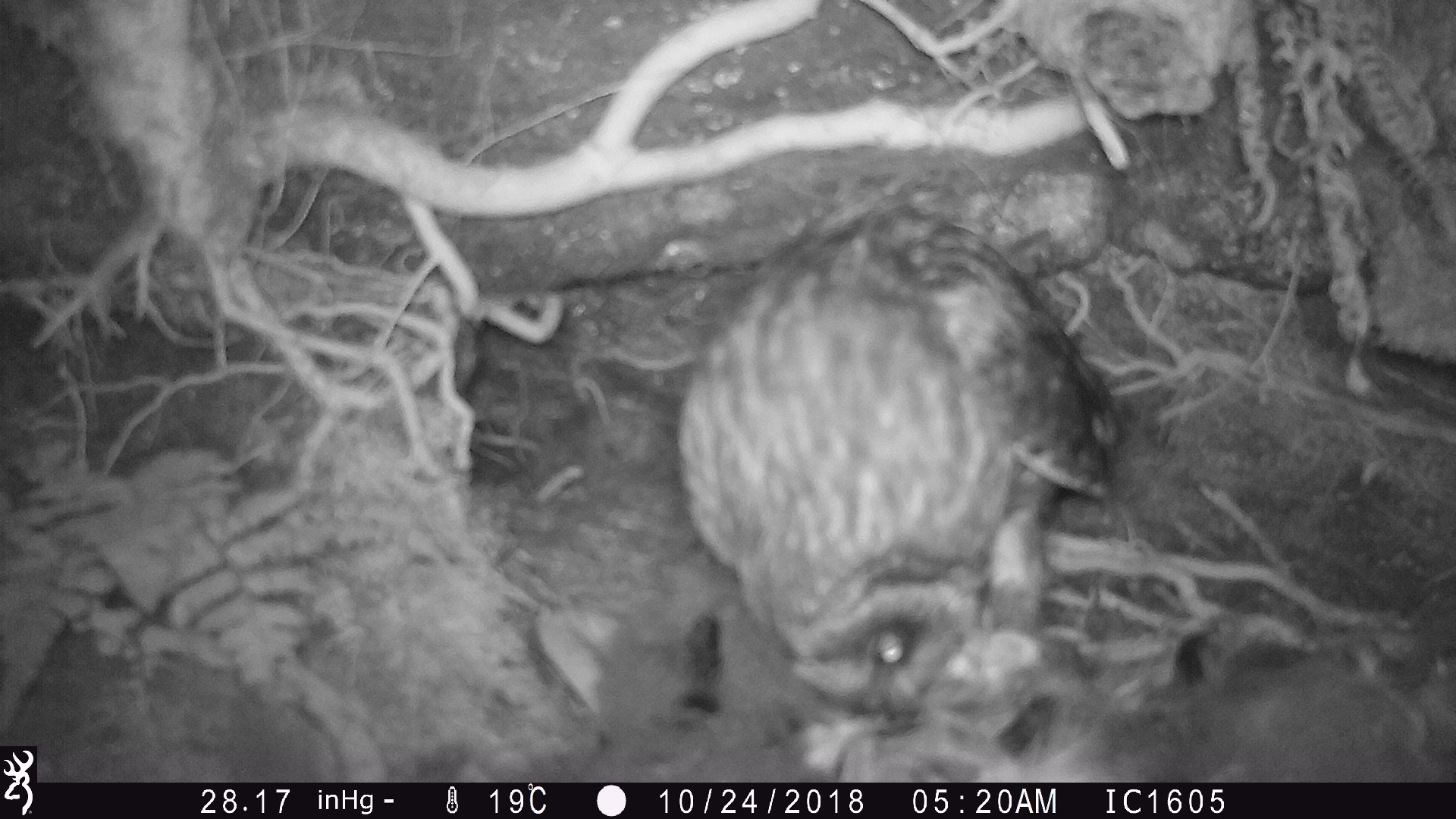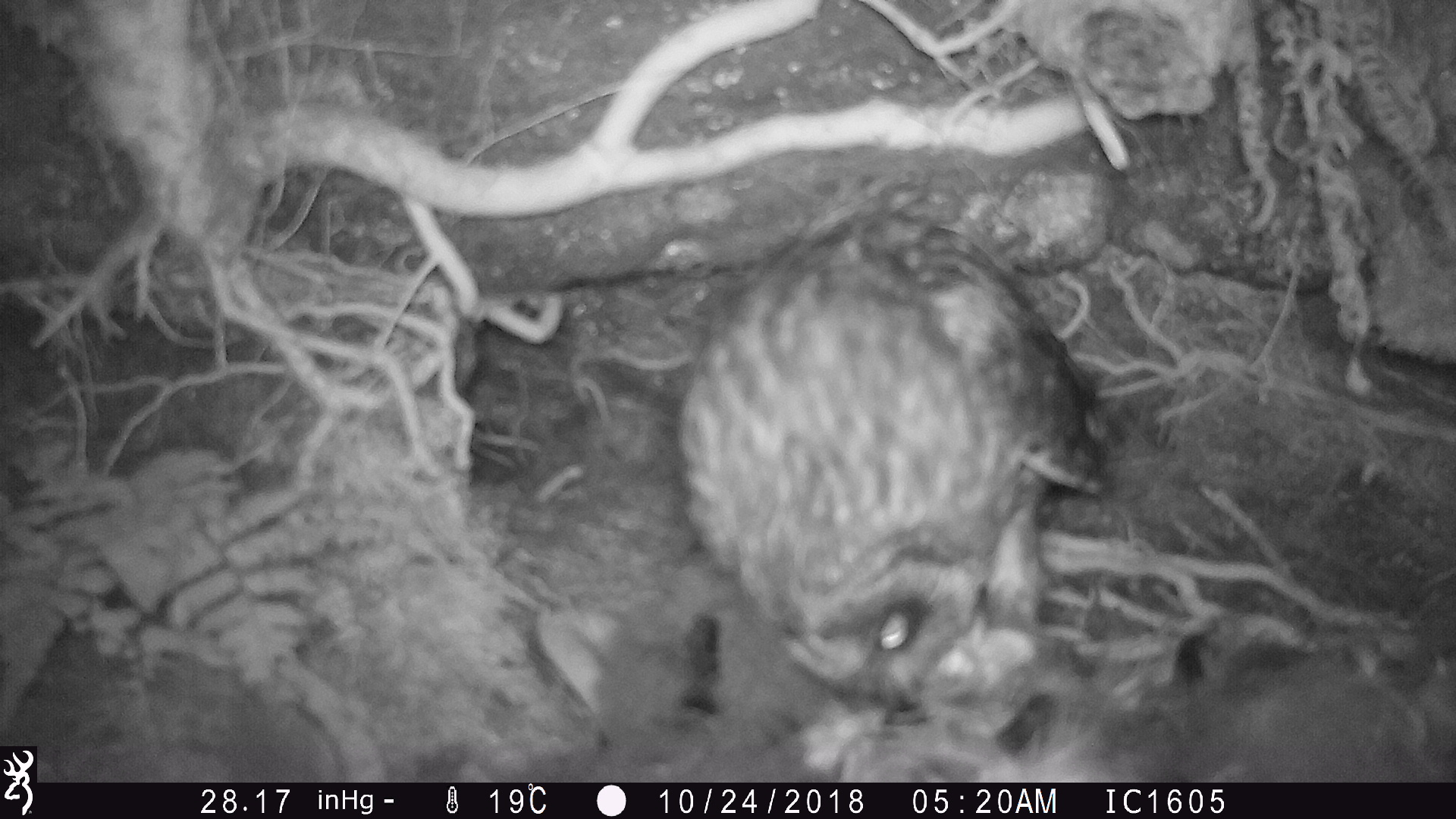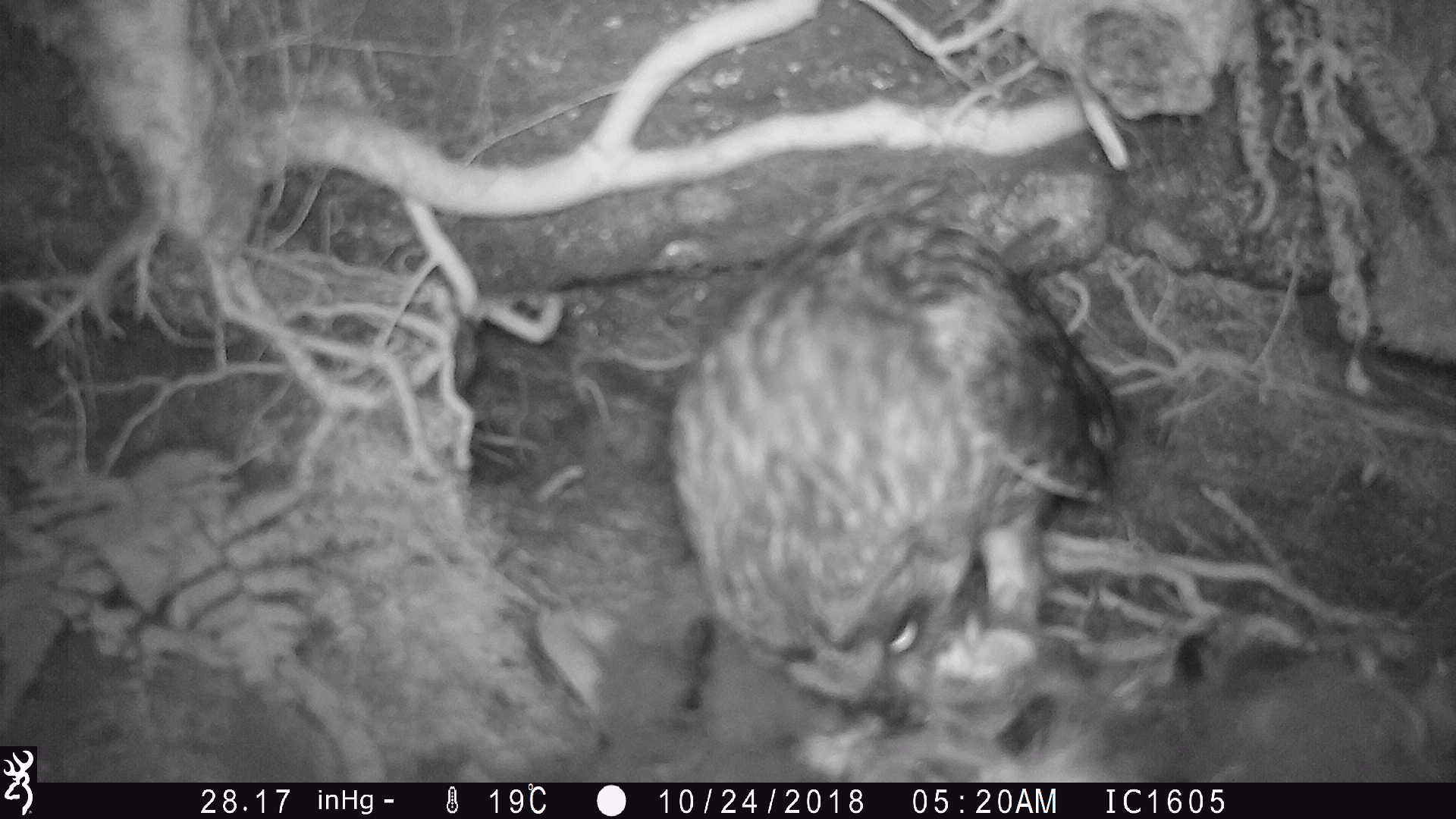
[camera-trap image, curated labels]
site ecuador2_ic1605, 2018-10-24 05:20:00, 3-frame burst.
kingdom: Animalia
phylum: Chordata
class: Aves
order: Strigiformes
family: Strigidae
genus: Asio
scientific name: Asio flammeus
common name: short-eared owl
Short-eared owl (Asio flammeus).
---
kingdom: Animalia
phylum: Chordata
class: Aves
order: Procellariiformes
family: Procellariidae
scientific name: Procellariidae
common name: petrel chick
Petrel chick (Procellariidae).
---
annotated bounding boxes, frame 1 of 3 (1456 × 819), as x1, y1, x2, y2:
petrel chick: 516, 595, 1456, 785
short-eared owl: 648, 209, 1134, 736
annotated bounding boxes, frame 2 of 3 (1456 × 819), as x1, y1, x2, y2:
short-eared owl: 544, 182, 1122, 774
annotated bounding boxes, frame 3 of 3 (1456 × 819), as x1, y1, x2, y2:
short-eared owl: 541, 191, 1133, 783